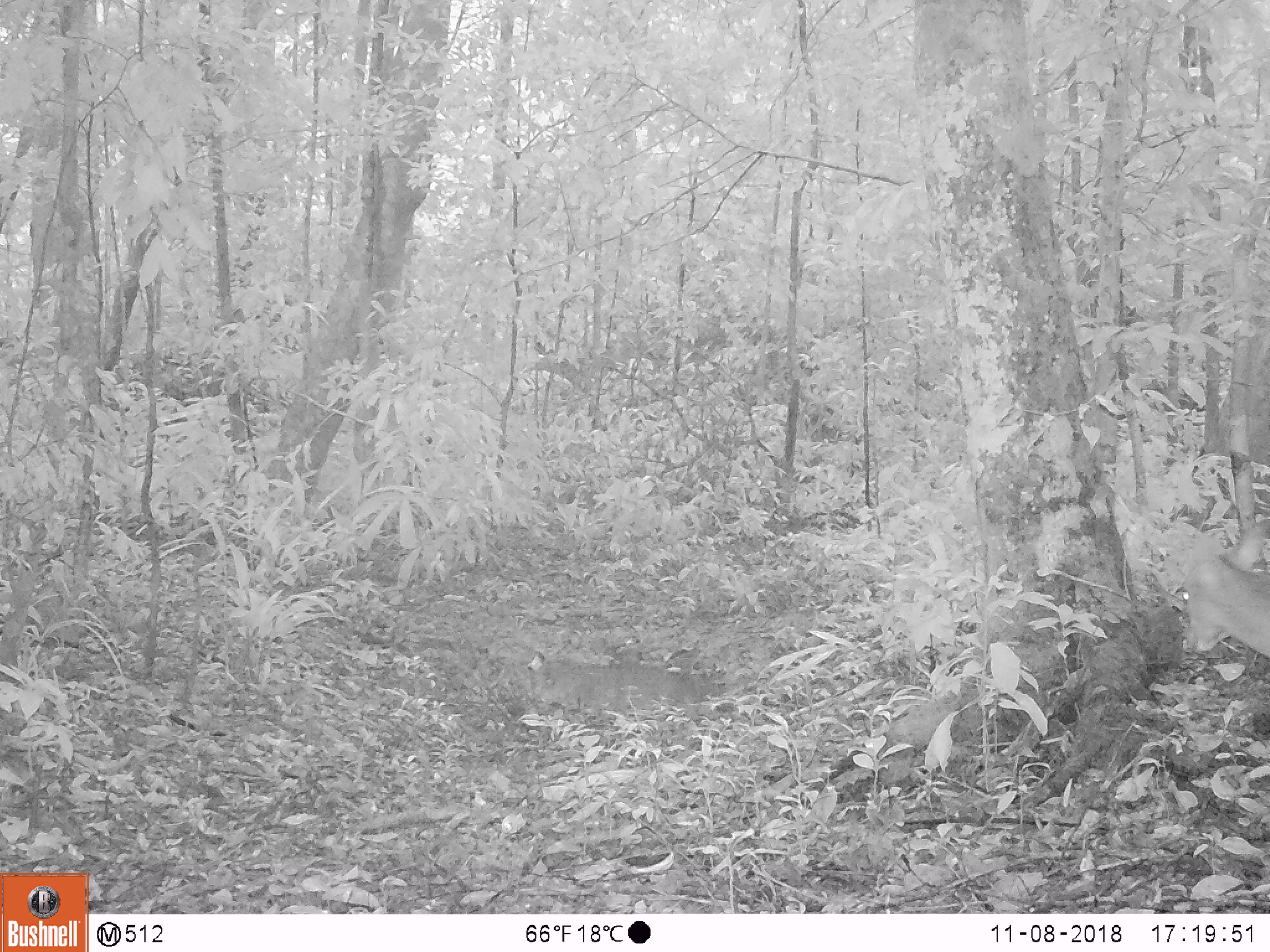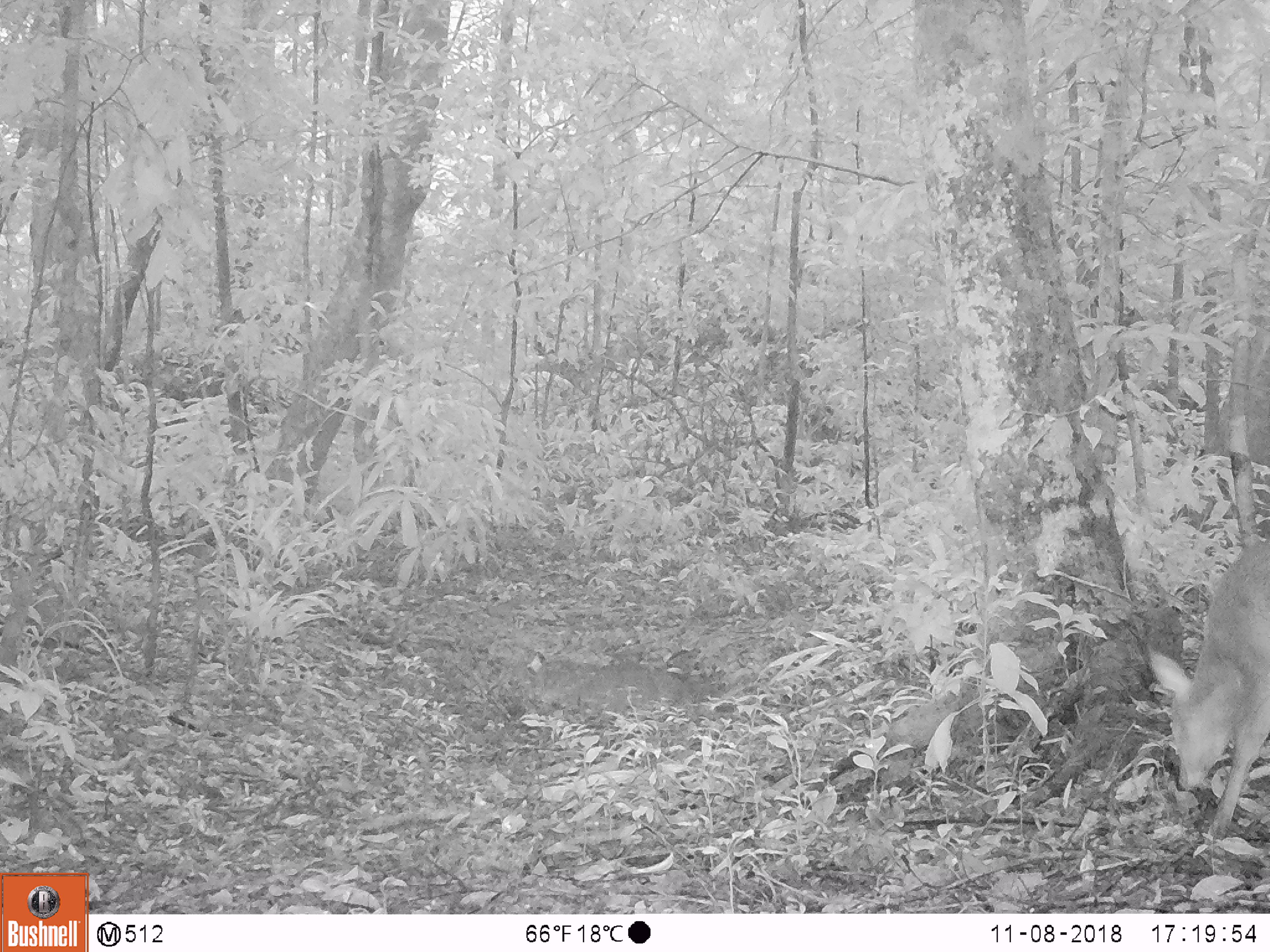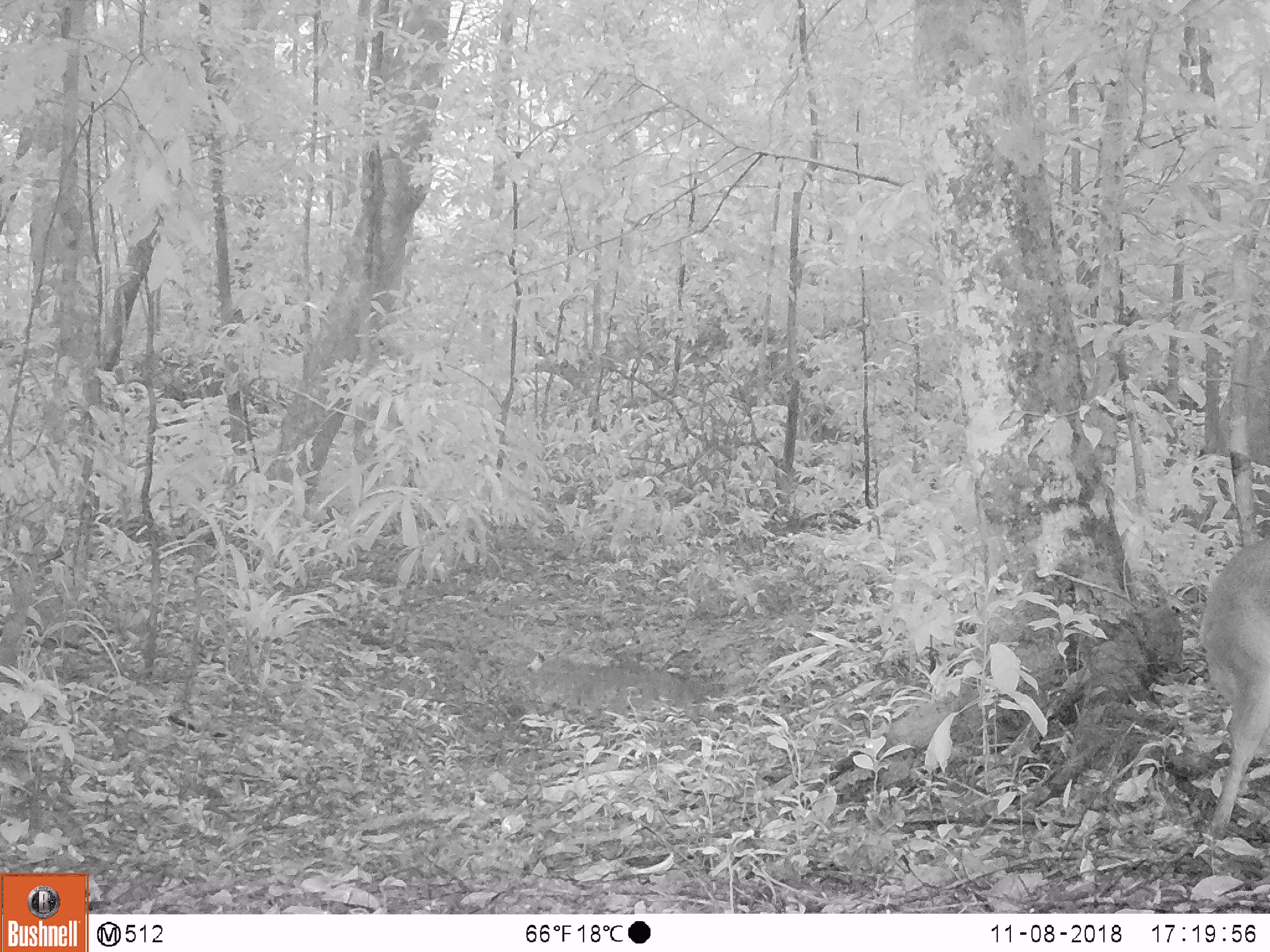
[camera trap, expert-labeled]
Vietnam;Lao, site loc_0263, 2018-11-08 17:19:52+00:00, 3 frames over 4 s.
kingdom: Animalia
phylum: Chordata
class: Mammalia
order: Artiodactyla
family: Cervidae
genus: Muntiacus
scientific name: Muntiacus vuquangensis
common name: large-antlered muntjac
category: large antlered muntjac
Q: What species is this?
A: Large antlered muntjac (large-antlered muntjac) (Muntiacus vuquangensis).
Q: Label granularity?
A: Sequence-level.